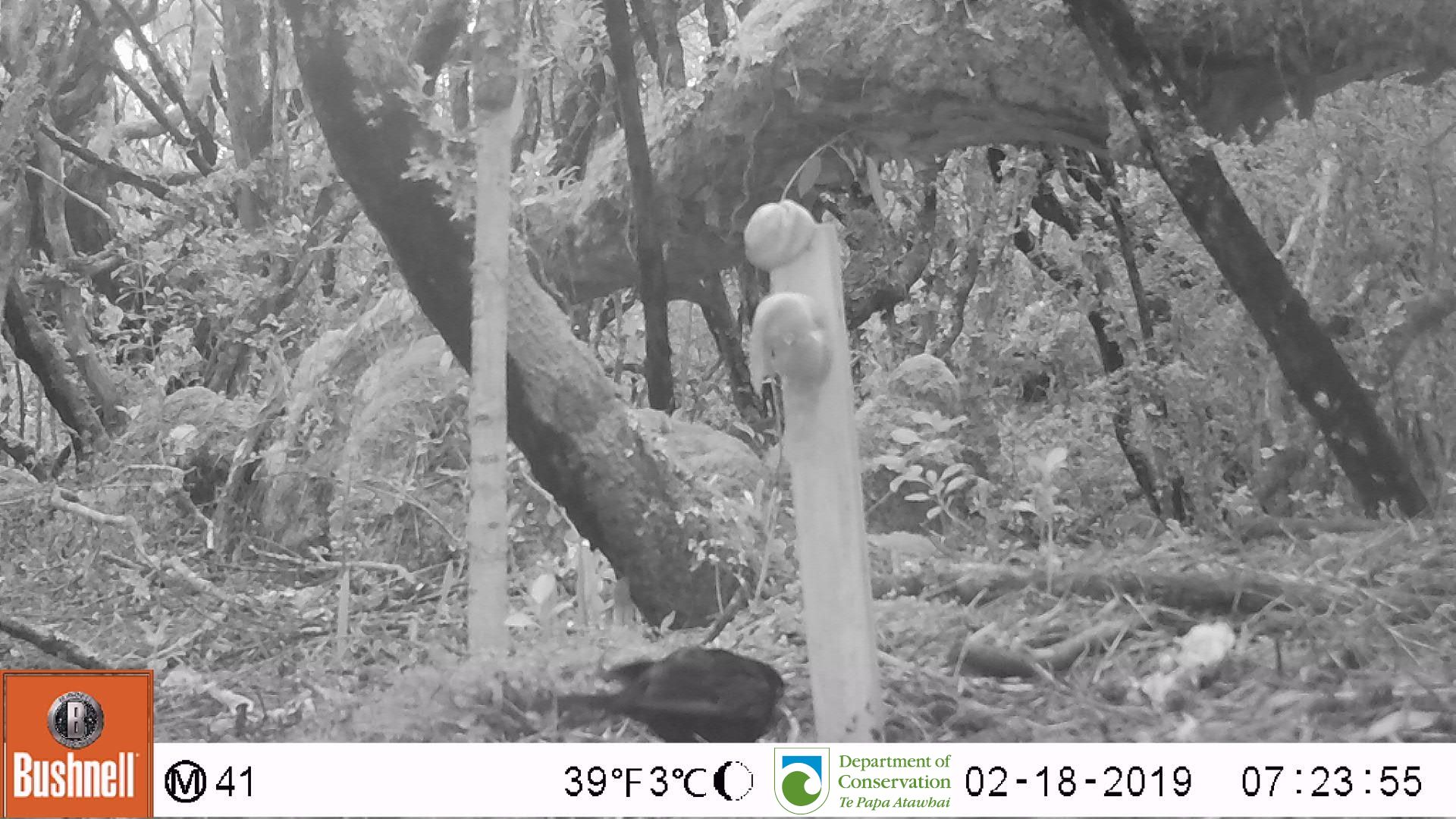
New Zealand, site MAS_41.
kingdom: Animalia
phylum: Chordata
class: Aves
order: Passeriformes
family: Turdidae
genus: Turdus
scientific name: Turdus merula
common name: eurasian blackbird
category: blackbird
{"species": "blackbird (eurasian blackbird) (Turdus merula)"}